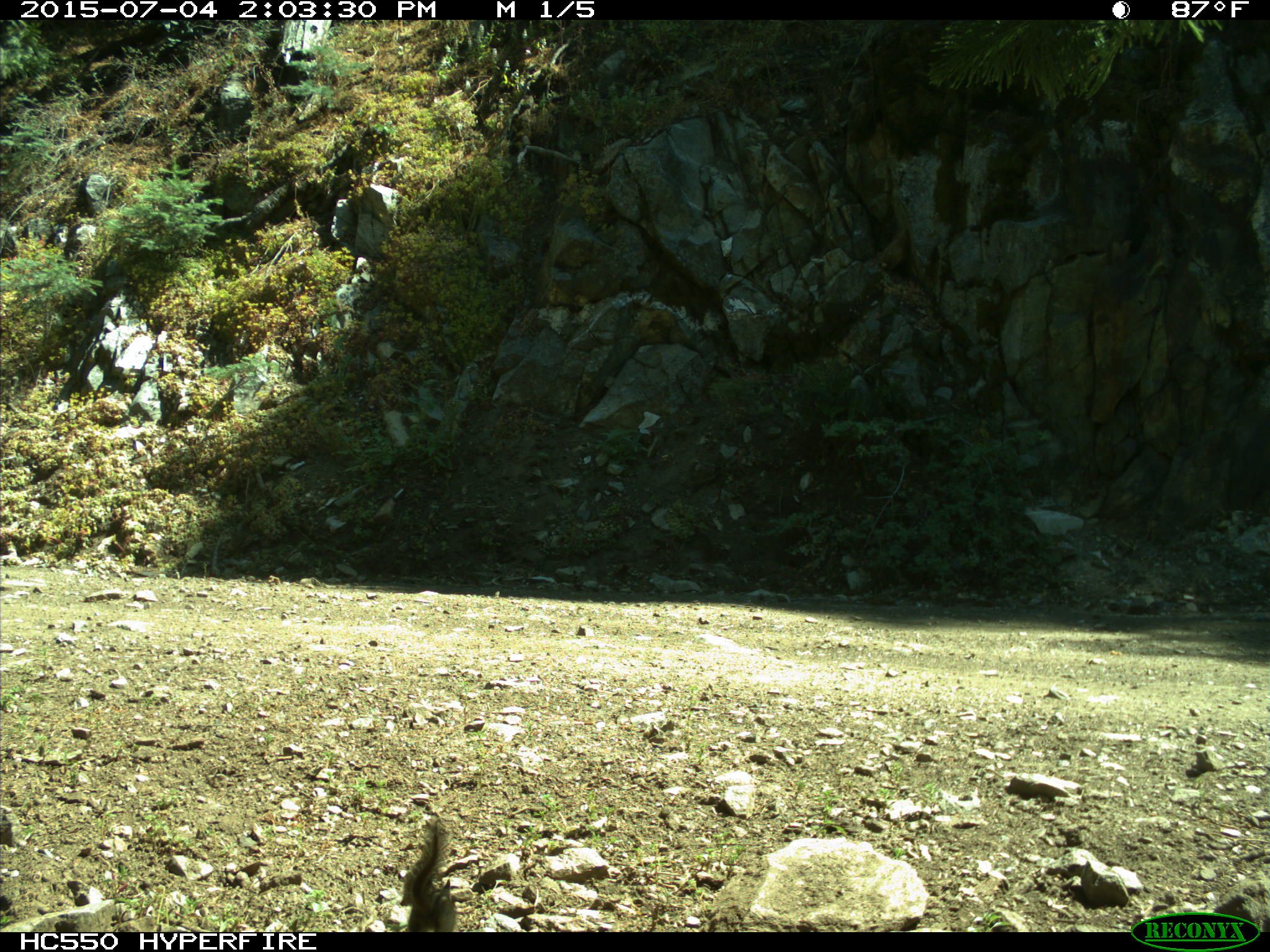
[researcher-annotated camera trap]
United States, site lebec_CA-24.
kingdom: Animalia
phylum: Chordata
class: Mammalia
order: Rodentia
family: Sciuridae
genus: Tamias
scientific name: Tamias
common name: chipmunk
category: unidentified chipmunk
Unidentified chipmunk (chipmunk) (Tamias).